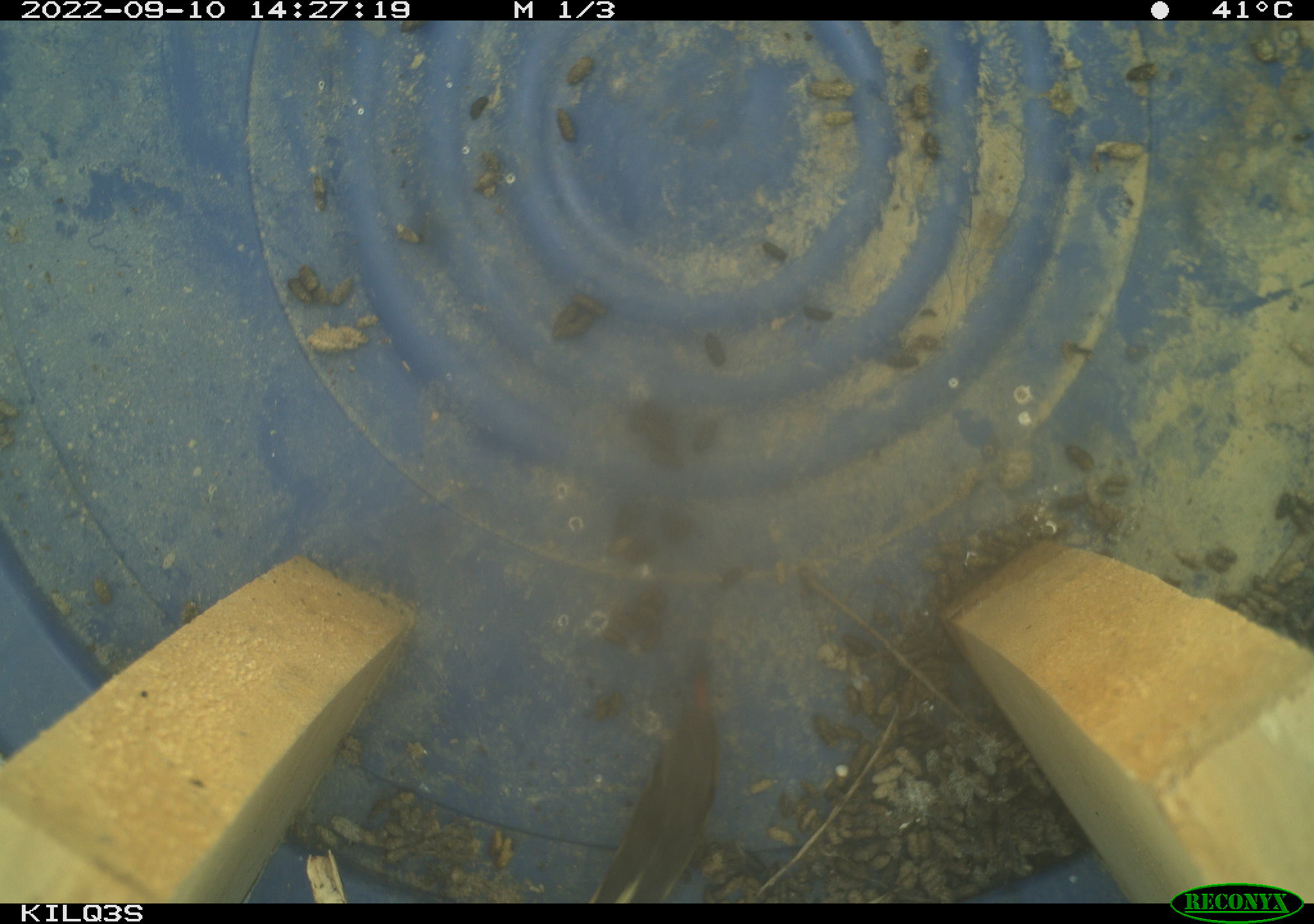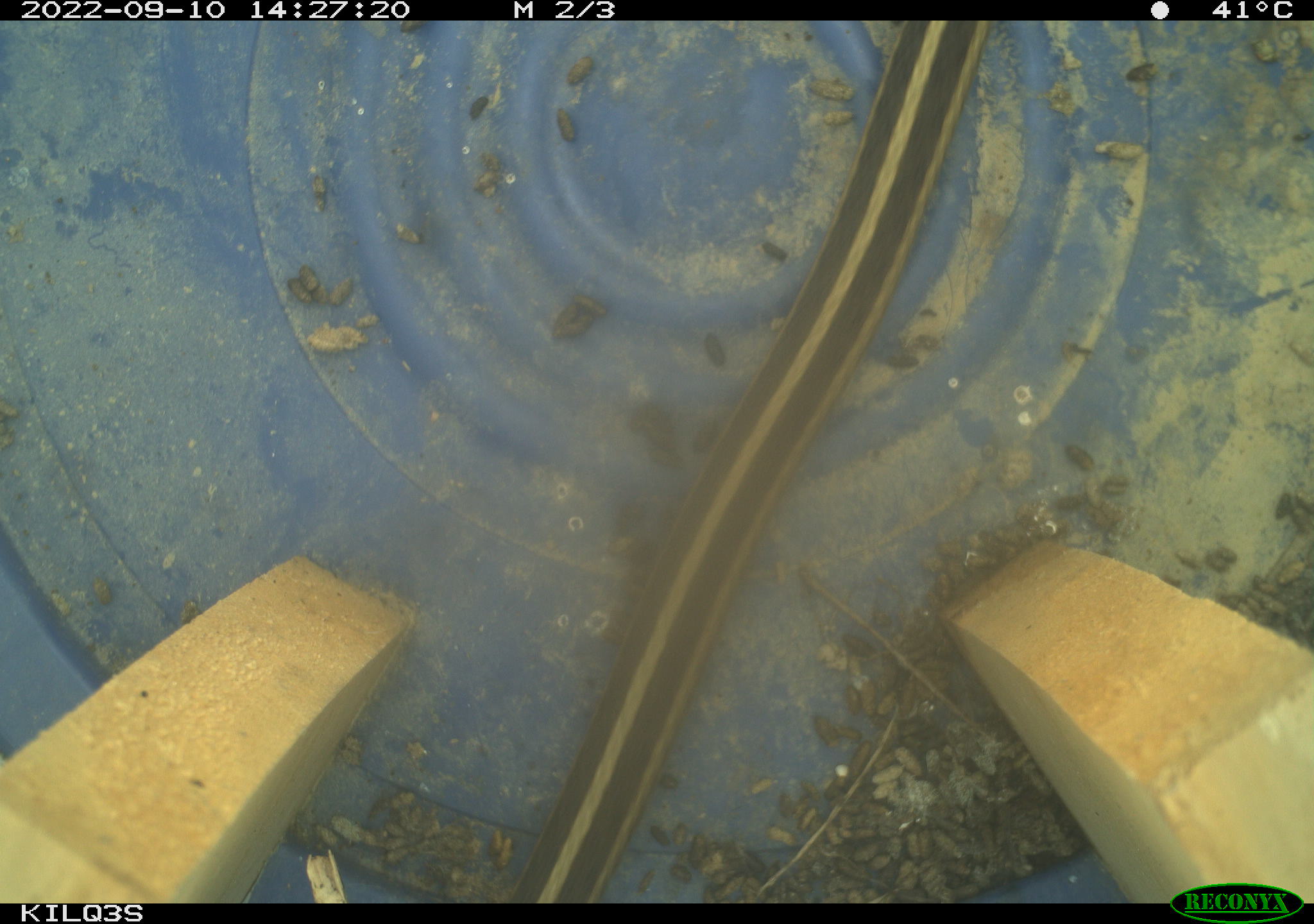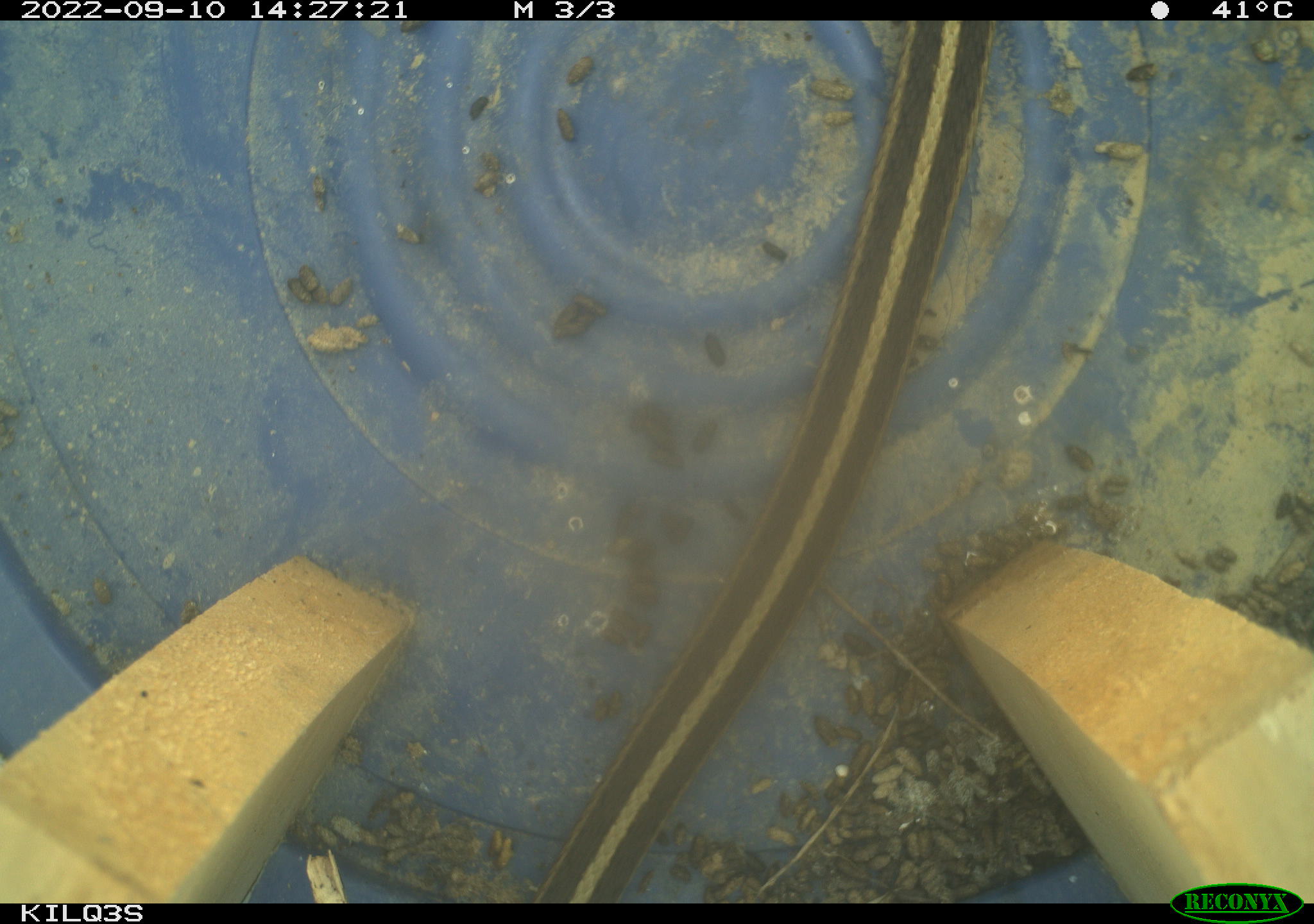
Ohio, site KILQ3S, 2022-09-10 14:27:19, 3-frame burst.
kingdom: Animalia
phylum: Chordata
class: Reptilia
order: Squamata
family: Colubridae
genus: Thamnophis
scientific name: Thamnophis sirtalis sirtalis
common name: eastern gartersnake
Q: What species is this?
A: Eastern gartersnake (Thamnophis sirtalis sirtalis).